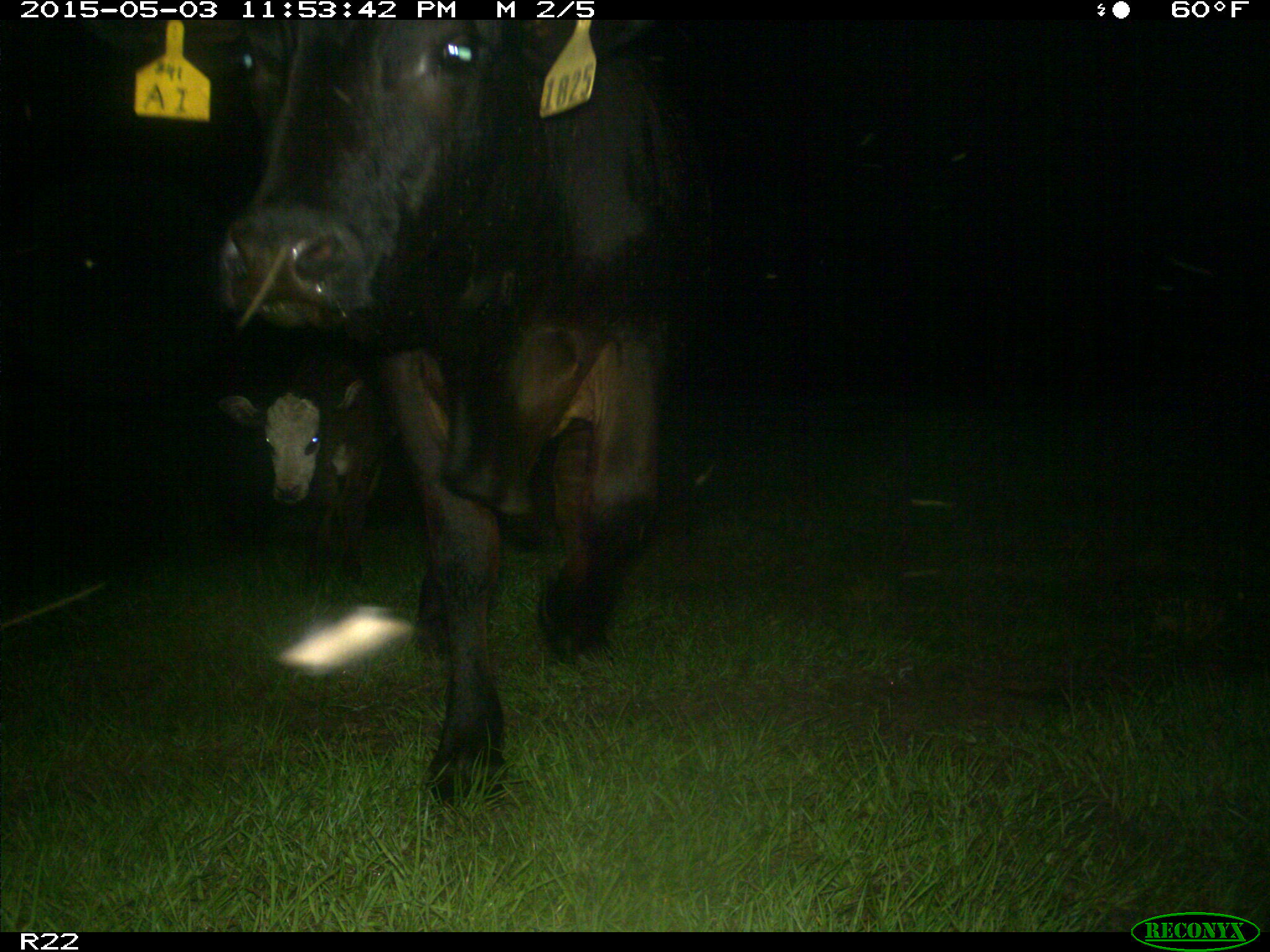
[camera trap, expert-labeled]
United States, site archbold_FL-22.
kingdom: Animalia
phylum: Chordata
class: Mammalia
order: Artiodactyla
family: Bovidae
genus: Bos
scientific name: Bos taurus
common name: domestic cow